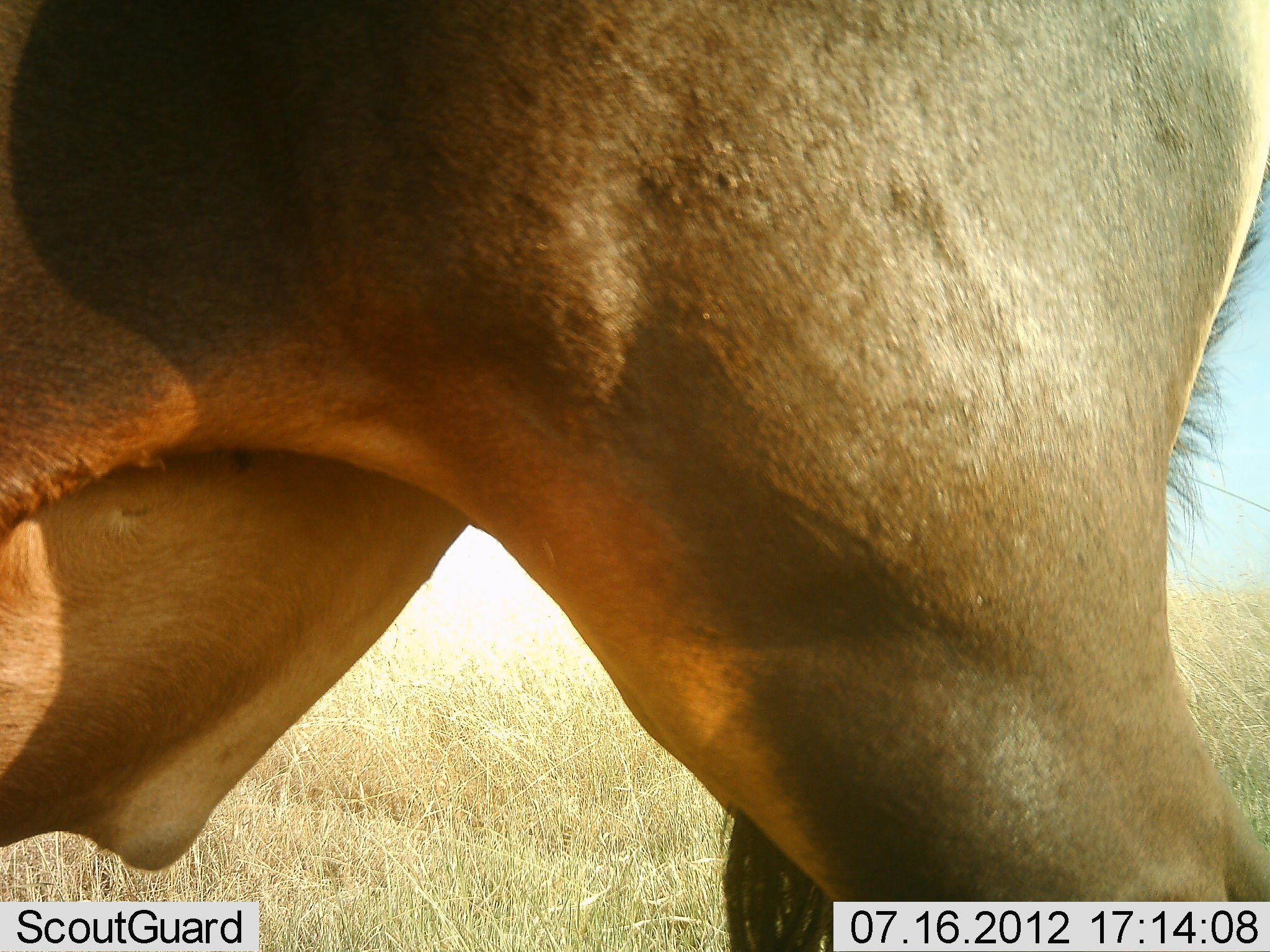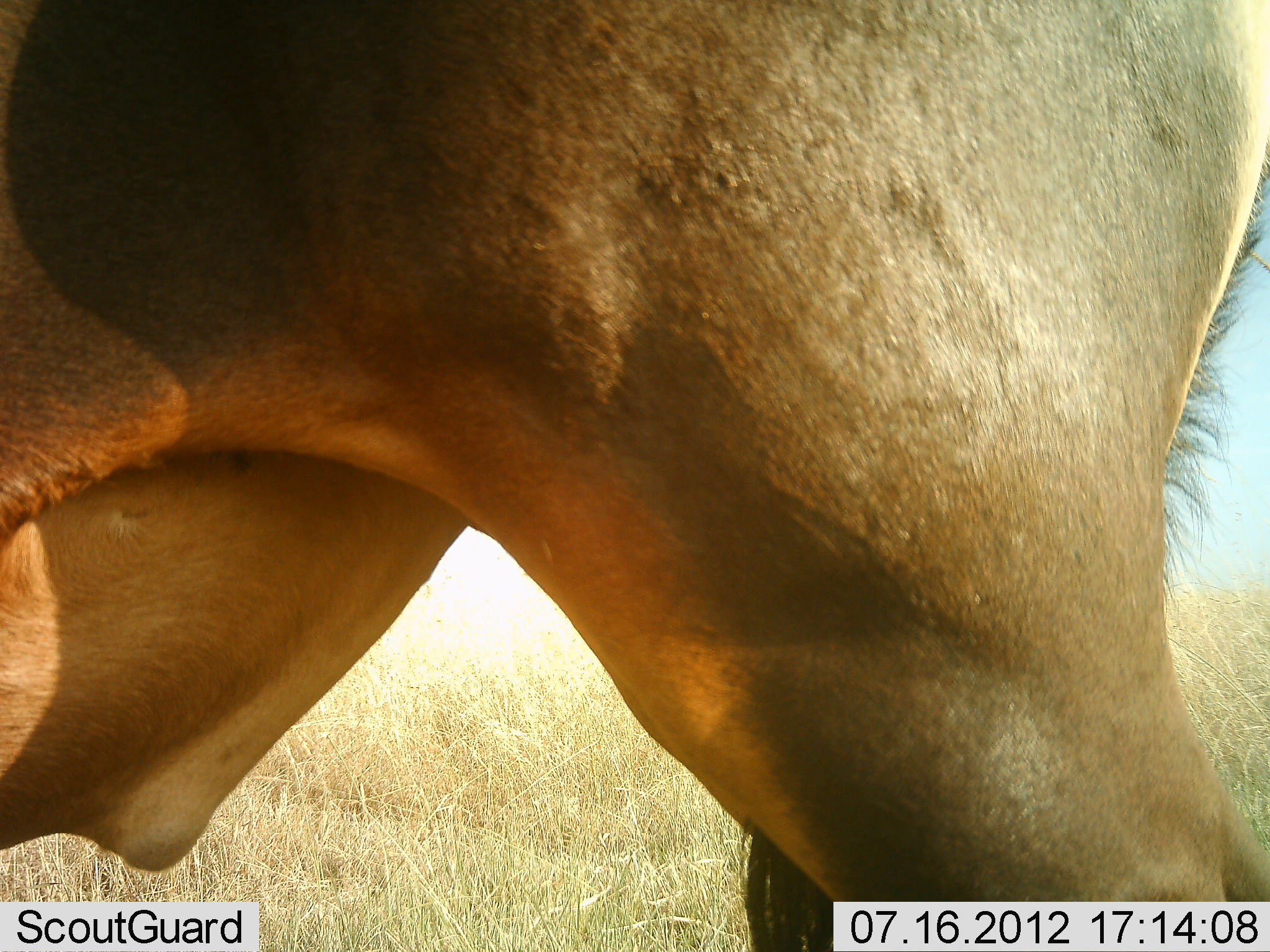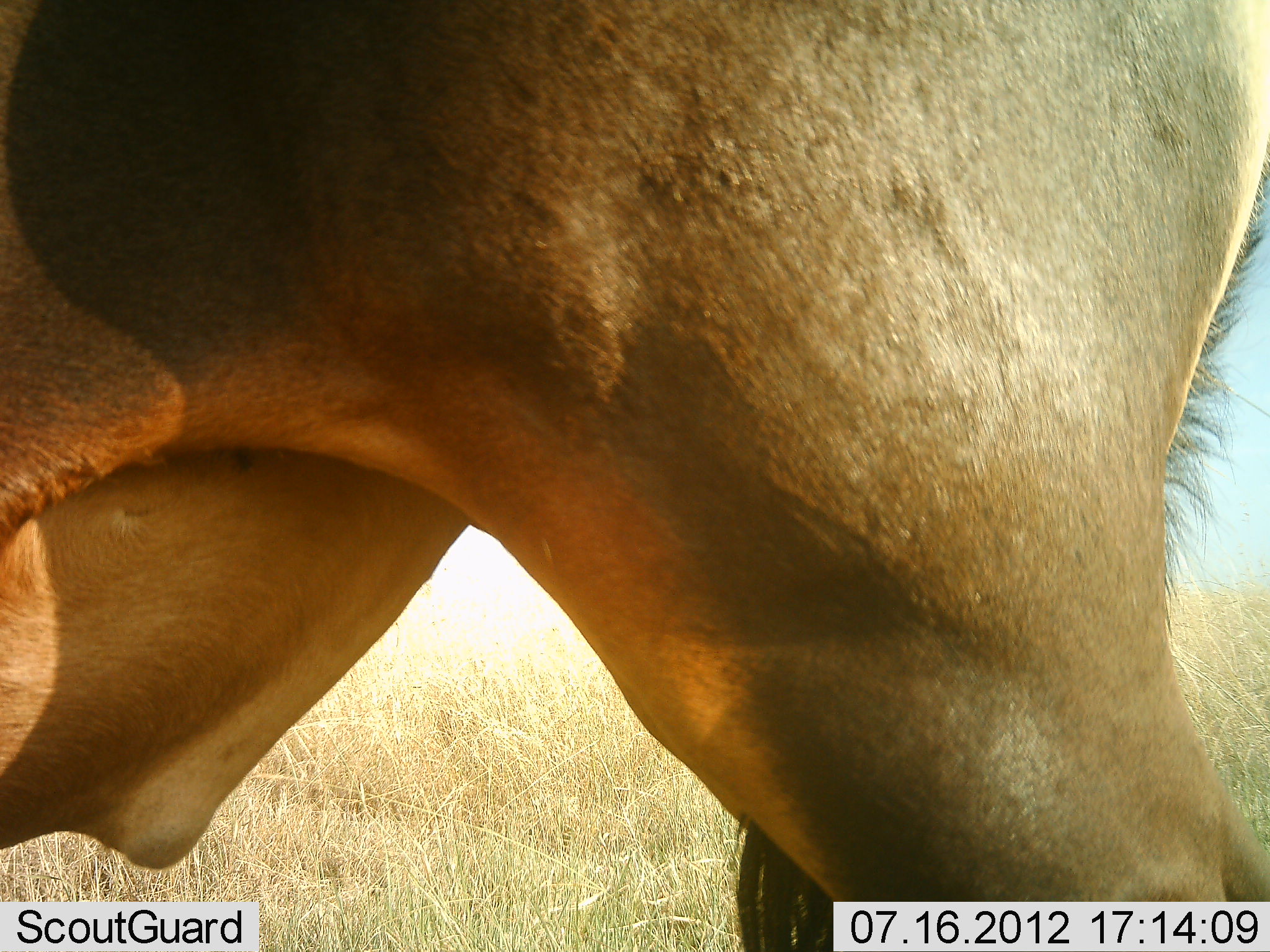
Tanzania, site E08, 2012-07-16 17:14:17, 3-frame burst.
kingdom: Animalia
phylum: Chordata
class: Mammalia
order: Artiodactyla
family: Bovidae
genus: Damaliscus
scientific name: Damaliscus lunatus jimela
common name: topi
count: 1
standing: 100%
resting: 0%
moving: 0%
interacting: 0%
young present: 0%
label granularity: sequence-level